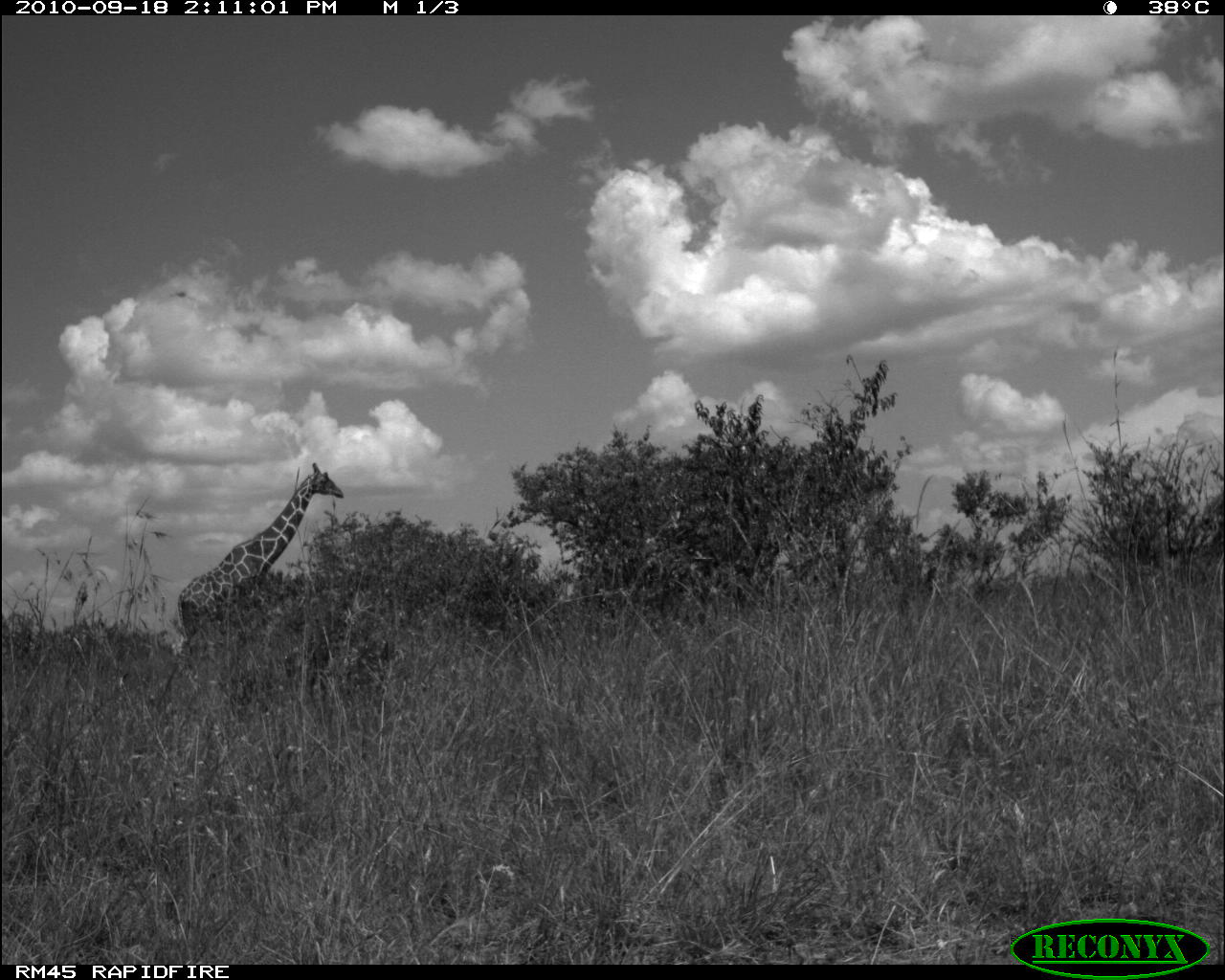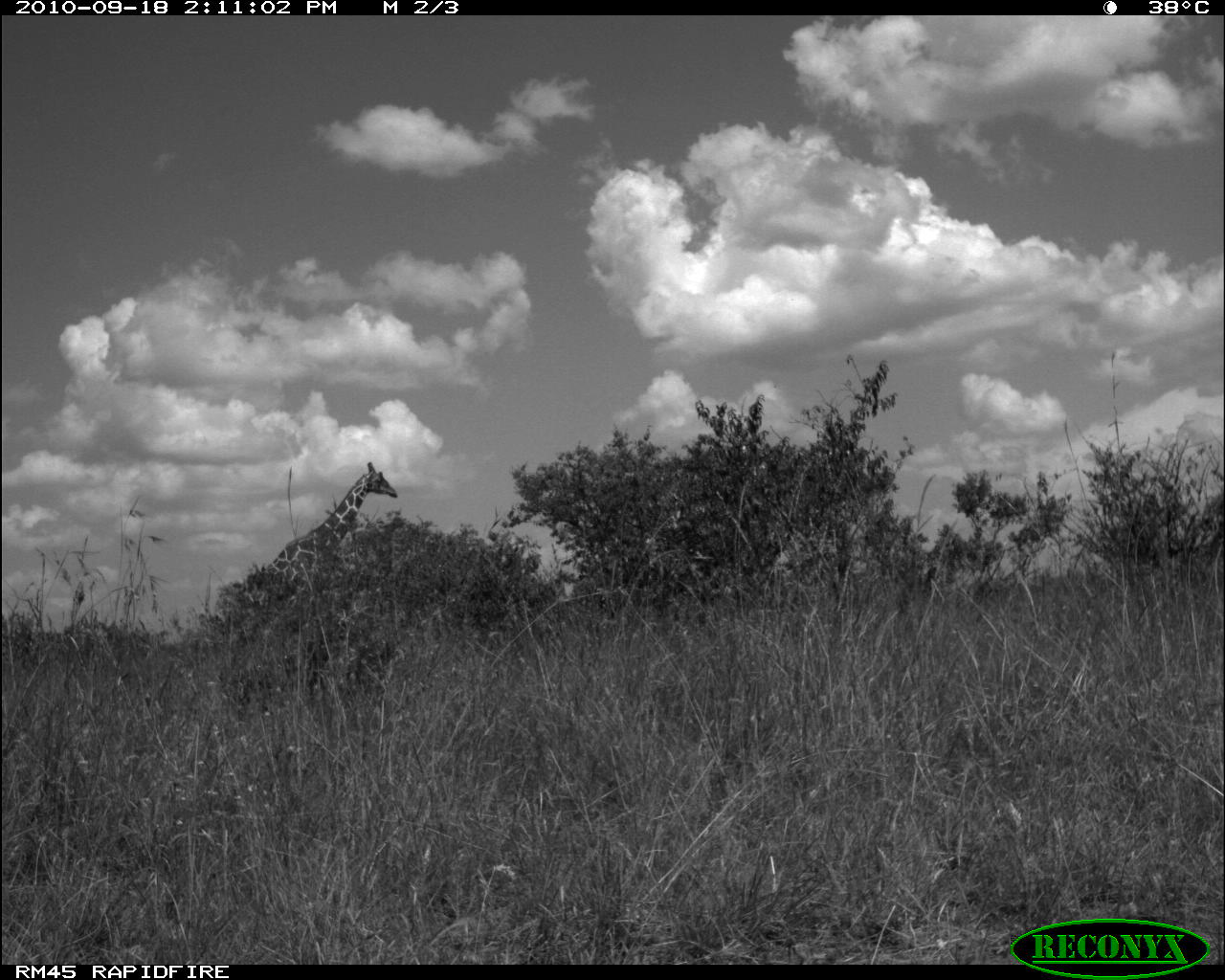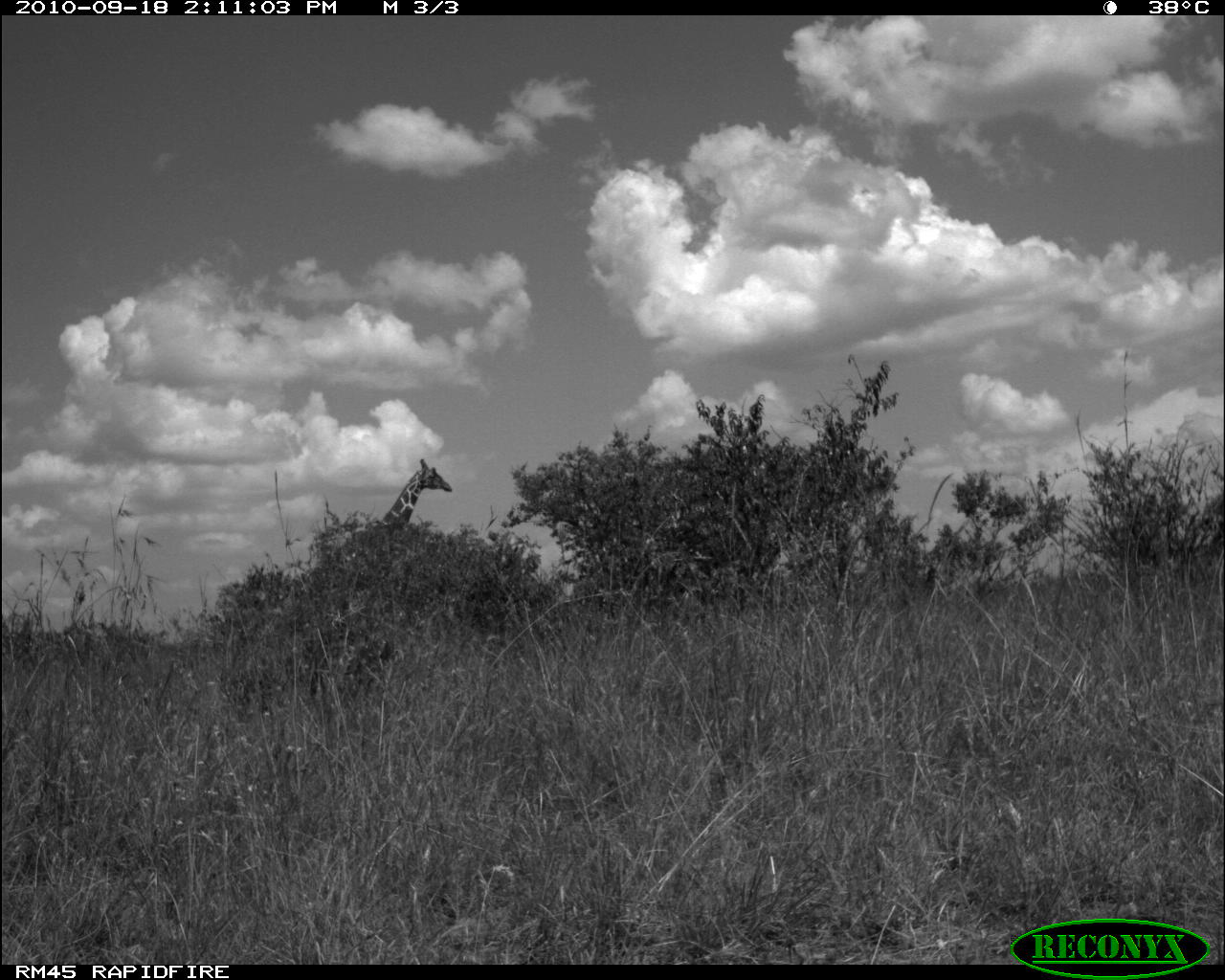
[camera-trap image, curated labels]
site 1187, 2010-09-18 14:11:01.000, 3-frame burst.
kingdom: Animalia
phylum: Chordata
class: Mammalia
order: Artiodactyla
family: Giraffidae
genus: Giraffa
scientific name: Giraffa camelopardalis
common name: giraffe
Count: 1.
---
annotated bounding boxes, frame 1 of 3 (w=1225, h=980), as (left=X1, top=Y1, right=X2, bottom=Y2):
giraffa camelopardalis: (left=176, top=460, right=345, bottom=643)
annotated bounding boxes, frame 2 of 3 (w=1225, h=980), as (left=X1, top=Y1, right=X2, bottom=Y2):
giraffa camelopardalis: (left=266, top=462, right=398, bottom=586)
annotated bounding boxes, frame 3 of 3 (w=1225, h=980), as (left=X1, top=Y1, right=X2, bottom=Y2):
giraffa camelopardalis: (left=266, top=456, right=454, bottom=674)